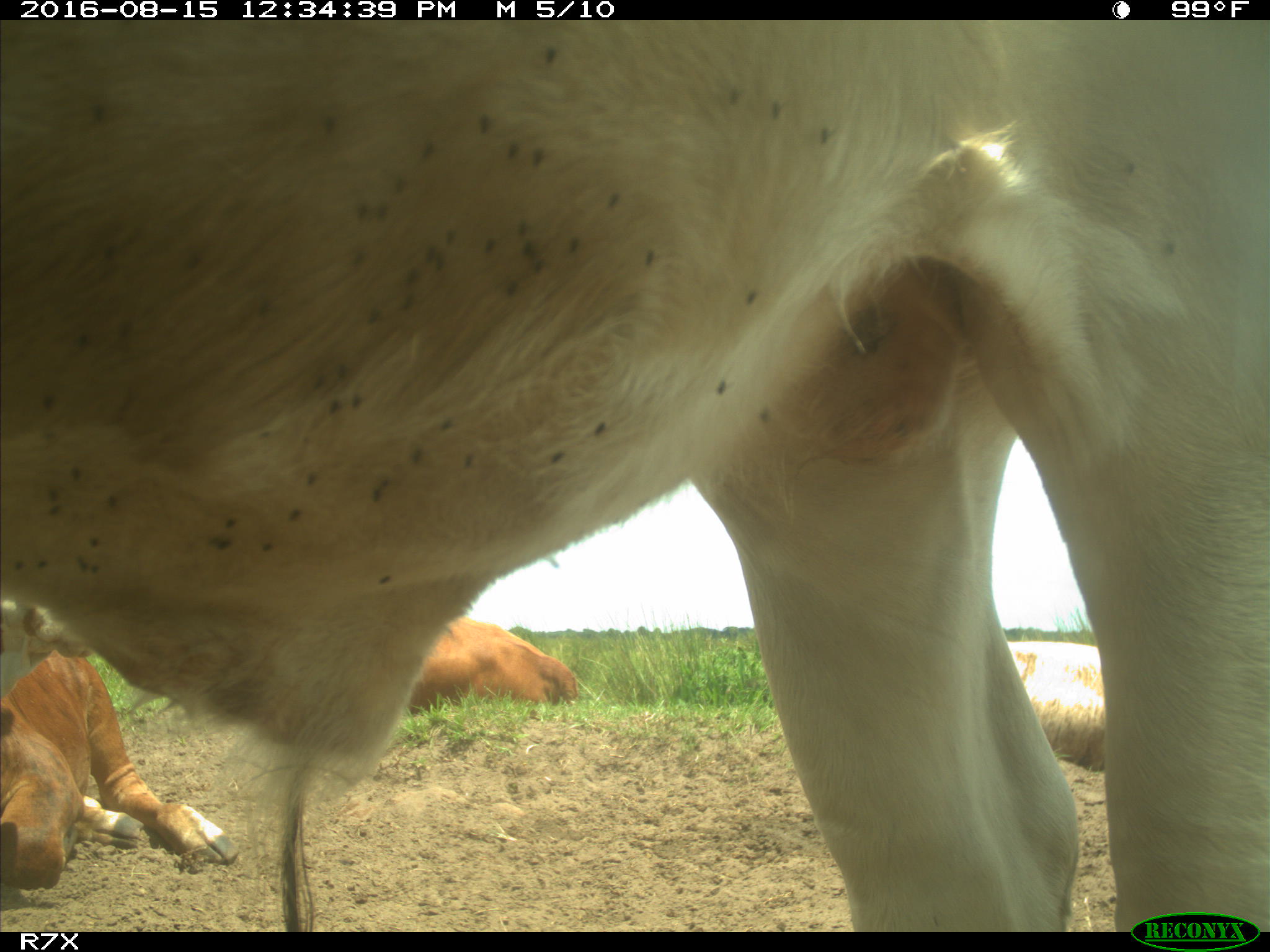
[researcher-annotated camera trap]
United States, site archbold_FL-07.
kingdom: Animalia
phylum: Chordata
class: Mammalia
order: Artiodactyla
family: Bovidae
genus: Bos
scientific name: Bos taurus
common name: domestic cow